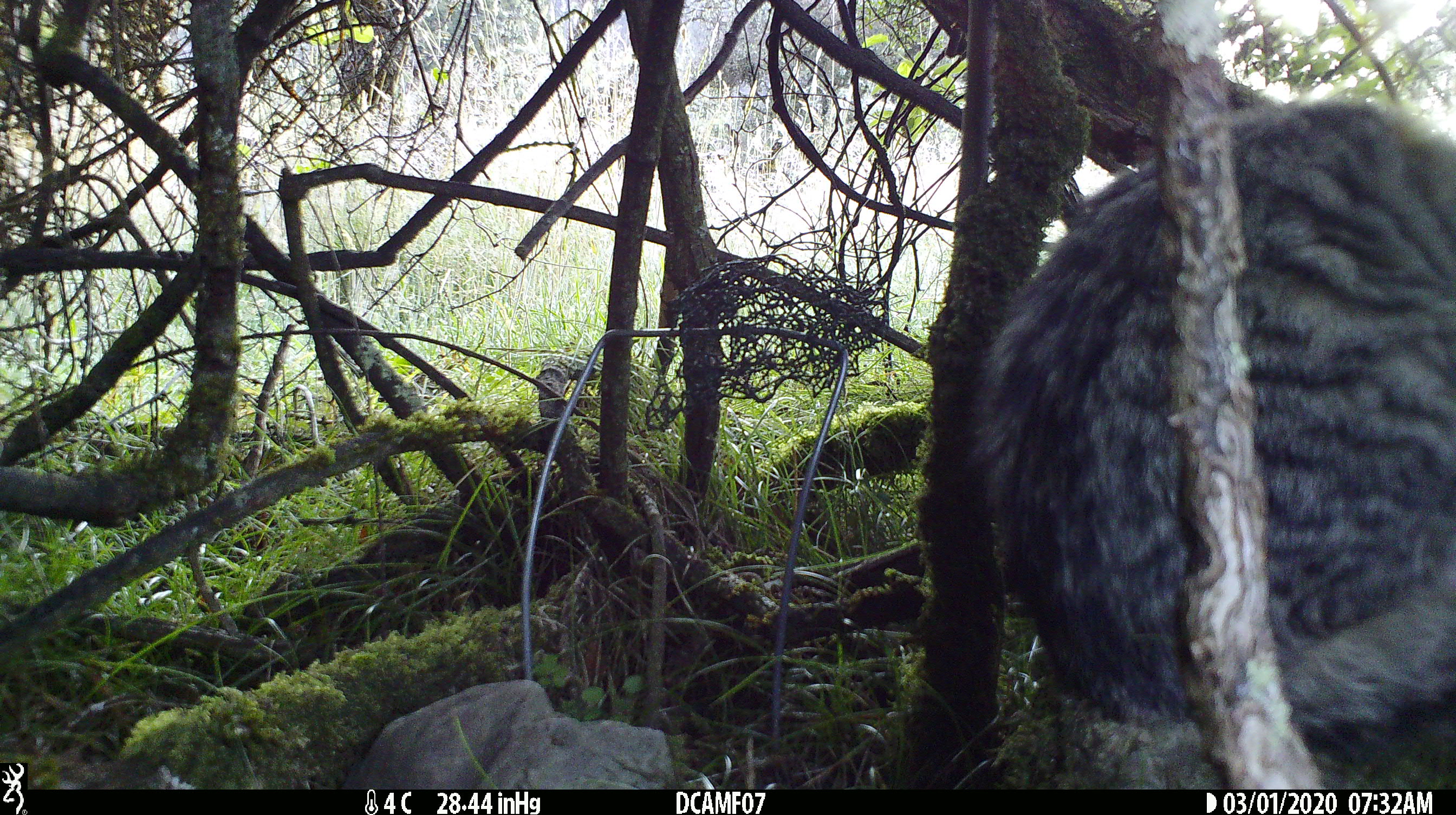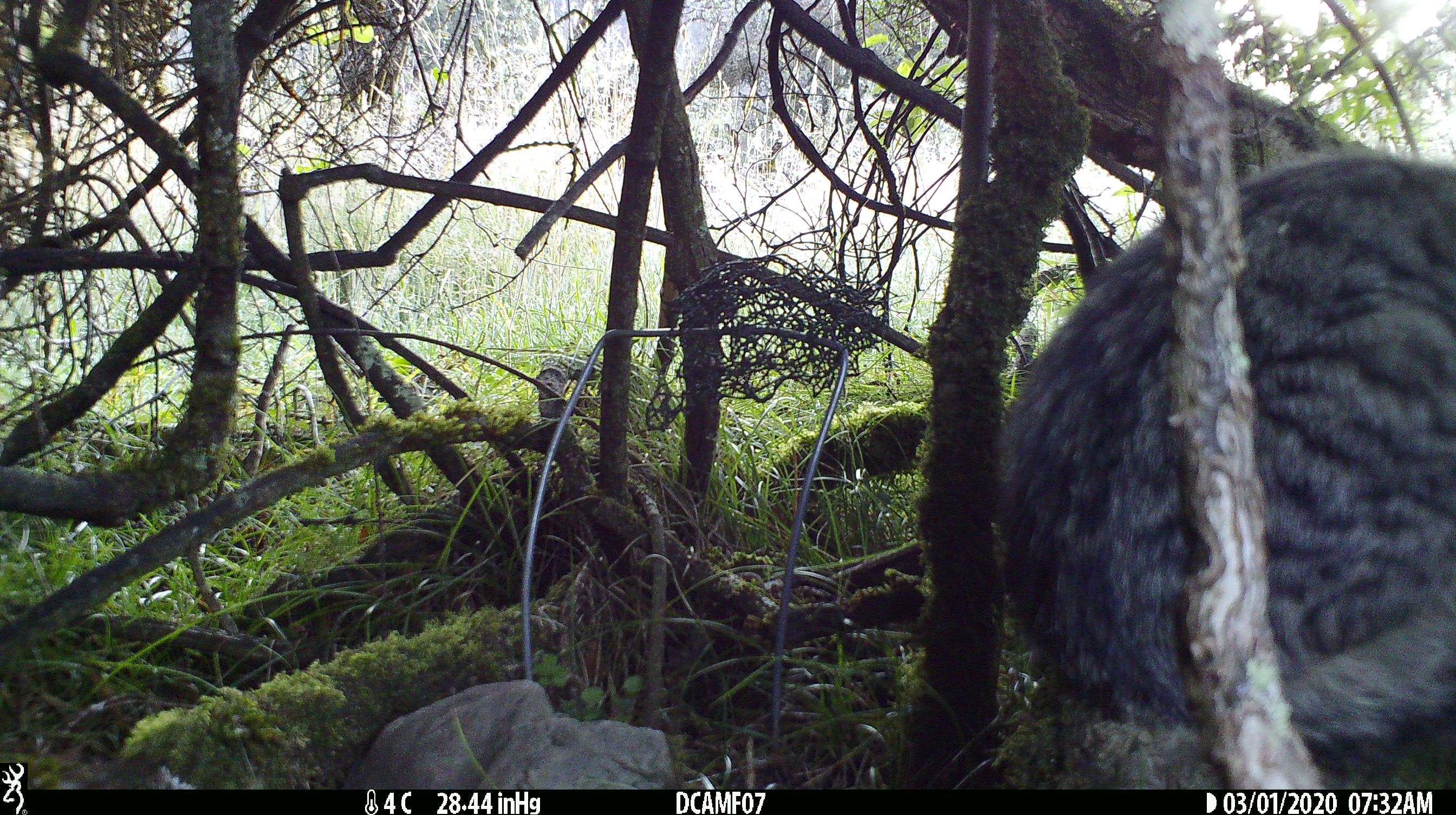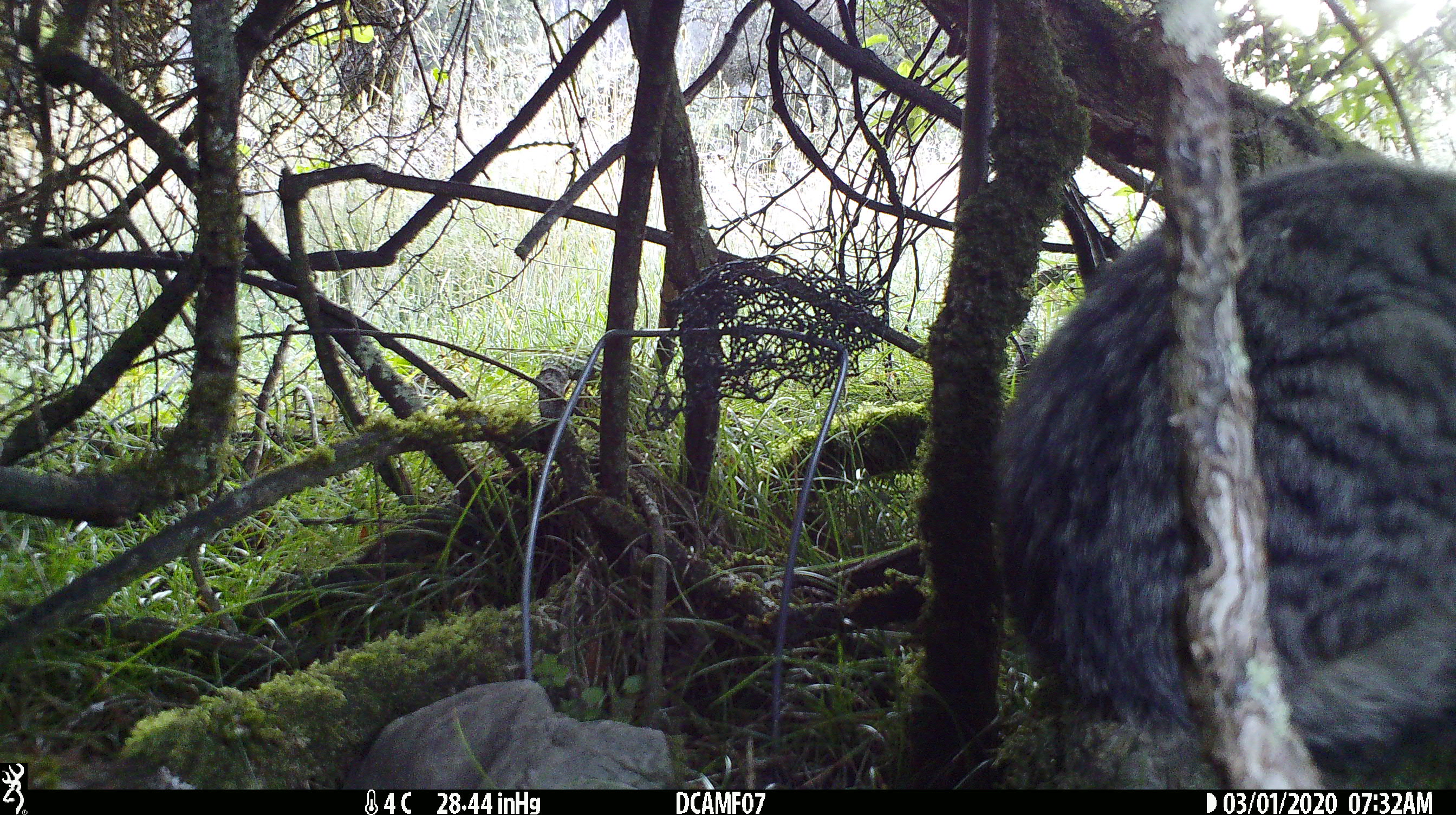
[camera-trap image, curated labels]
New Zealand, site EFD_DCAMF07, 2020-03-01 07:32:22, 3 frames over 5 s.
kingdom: Animalia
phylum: Chordata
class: Mammalia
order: Carnivora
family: Felidae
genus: Felis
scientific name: Felis catus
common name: domestic cat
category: cat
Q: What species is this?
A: Cat (domestic cat) (Felis catus).